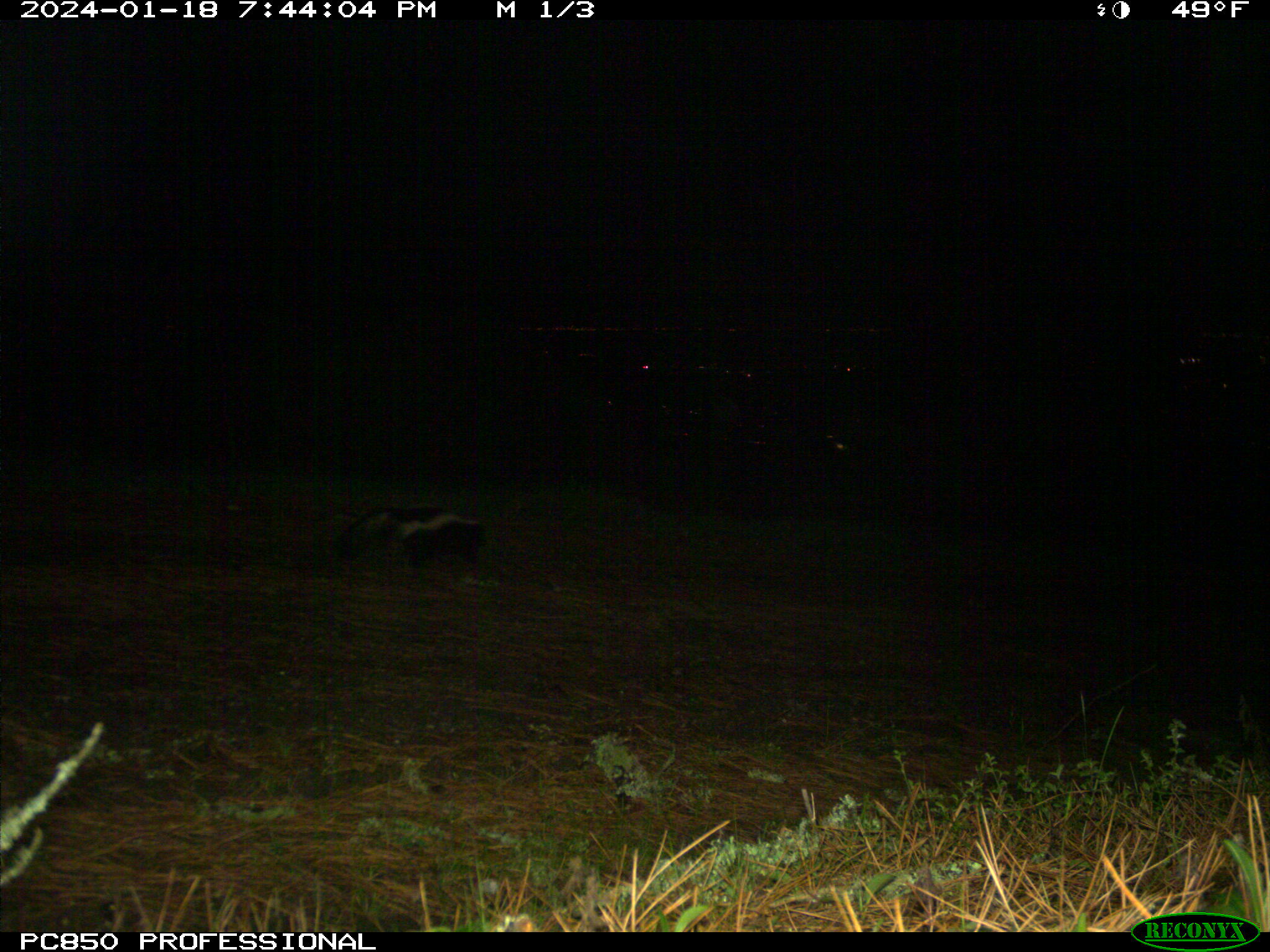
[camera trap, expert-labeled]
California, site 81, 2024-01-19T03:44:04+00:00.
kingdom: Animalia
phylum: Chordata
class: Mammalia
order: Carnivora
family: Mephitidae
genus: Mephitis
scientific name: Mephitis mephitis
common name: striped skunk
Striped skunk (Mephitis mephitis).